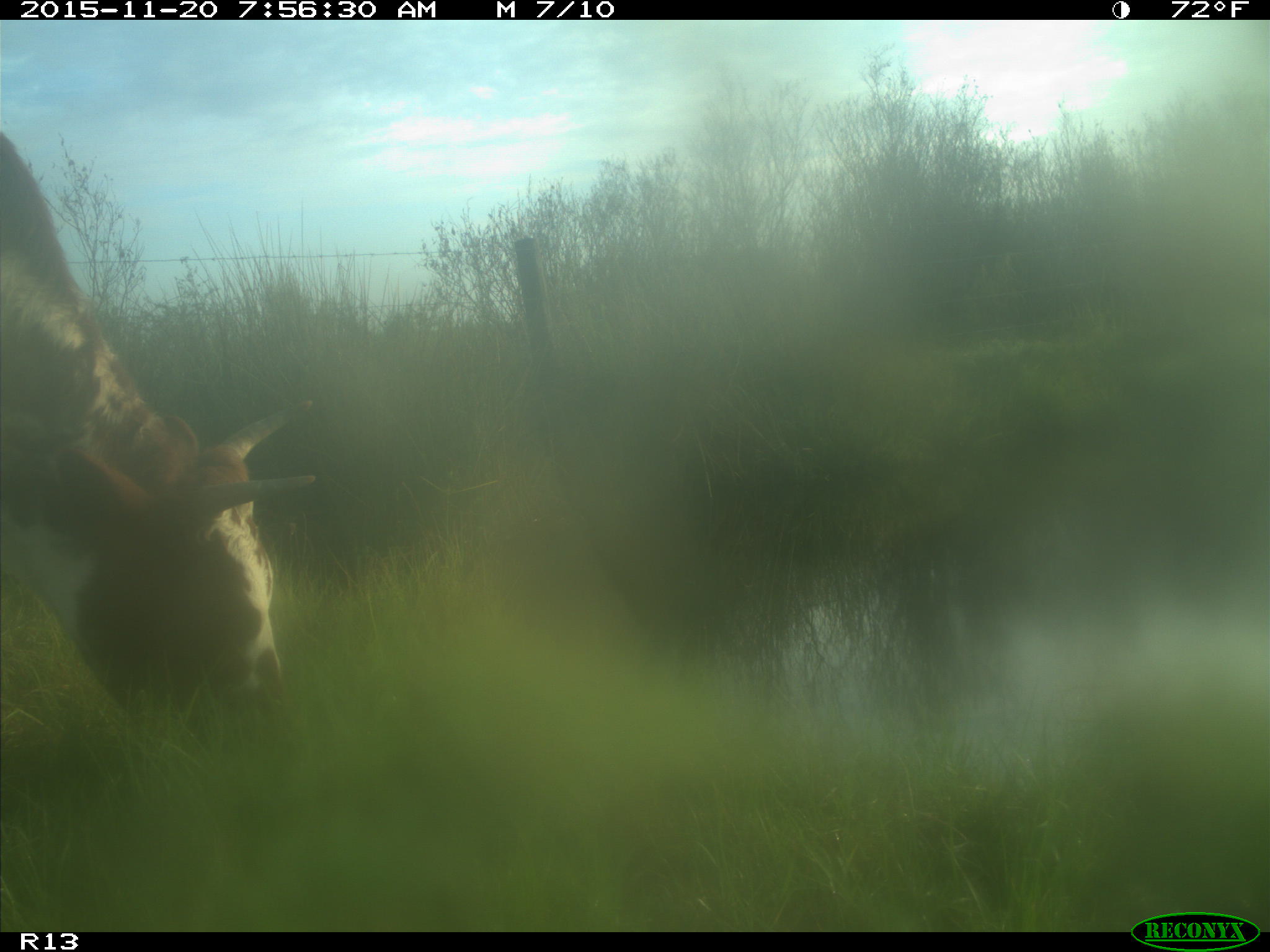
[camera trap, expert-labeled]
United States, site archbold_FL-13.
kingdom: Animalia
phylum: Chordata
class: Mammalia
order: Artiodactyla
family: Bovidae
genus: Bos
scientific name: Bos taurus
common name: domestic cow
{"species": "Bos taurus (domestic cow)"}